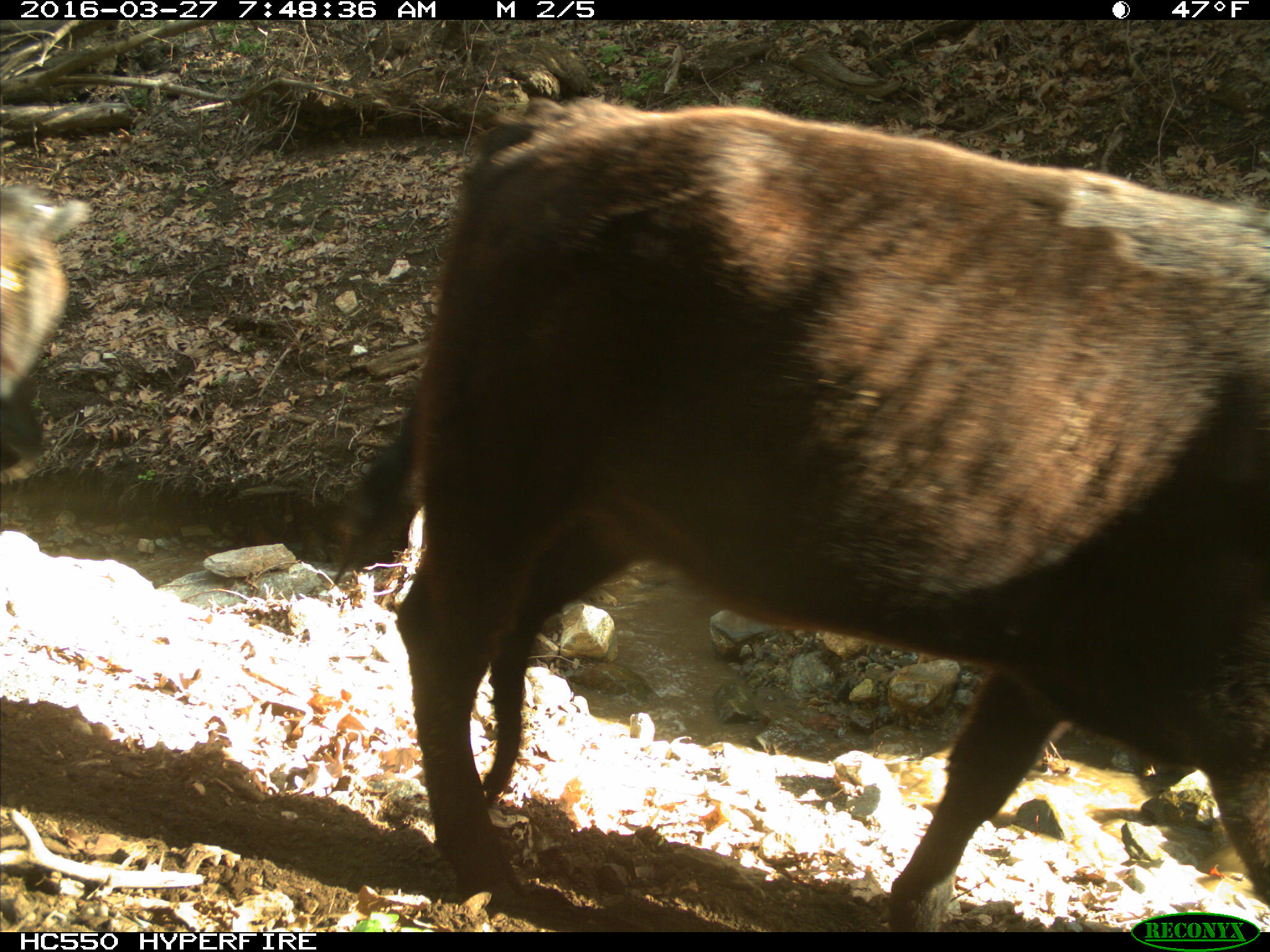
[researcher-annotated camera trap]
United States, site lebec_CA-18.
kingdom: Animalia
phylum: Chordata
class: Mammalia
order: Artiodactyla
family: Bovidae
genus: Bos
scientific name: Bos taurus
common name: domestic cow